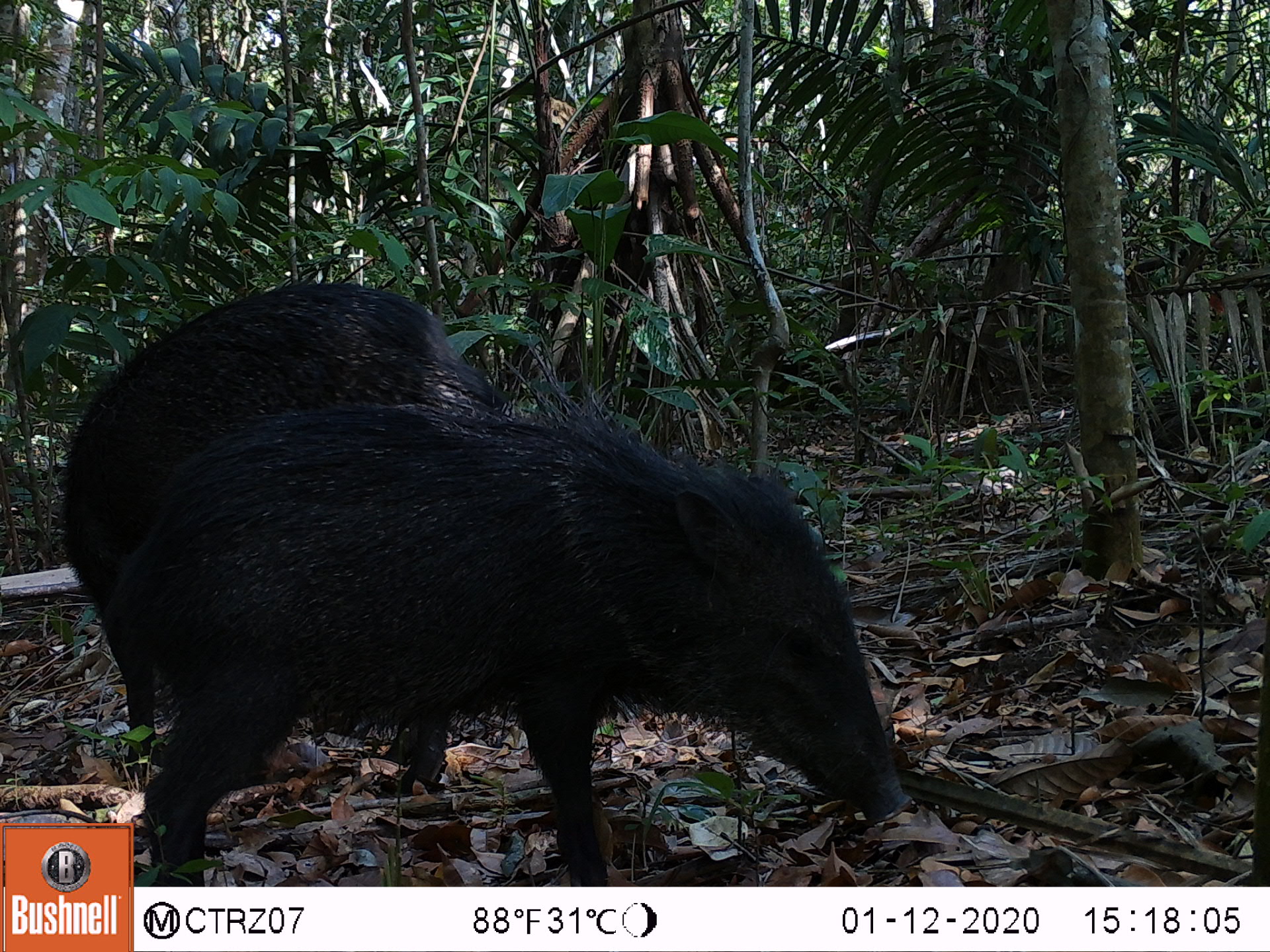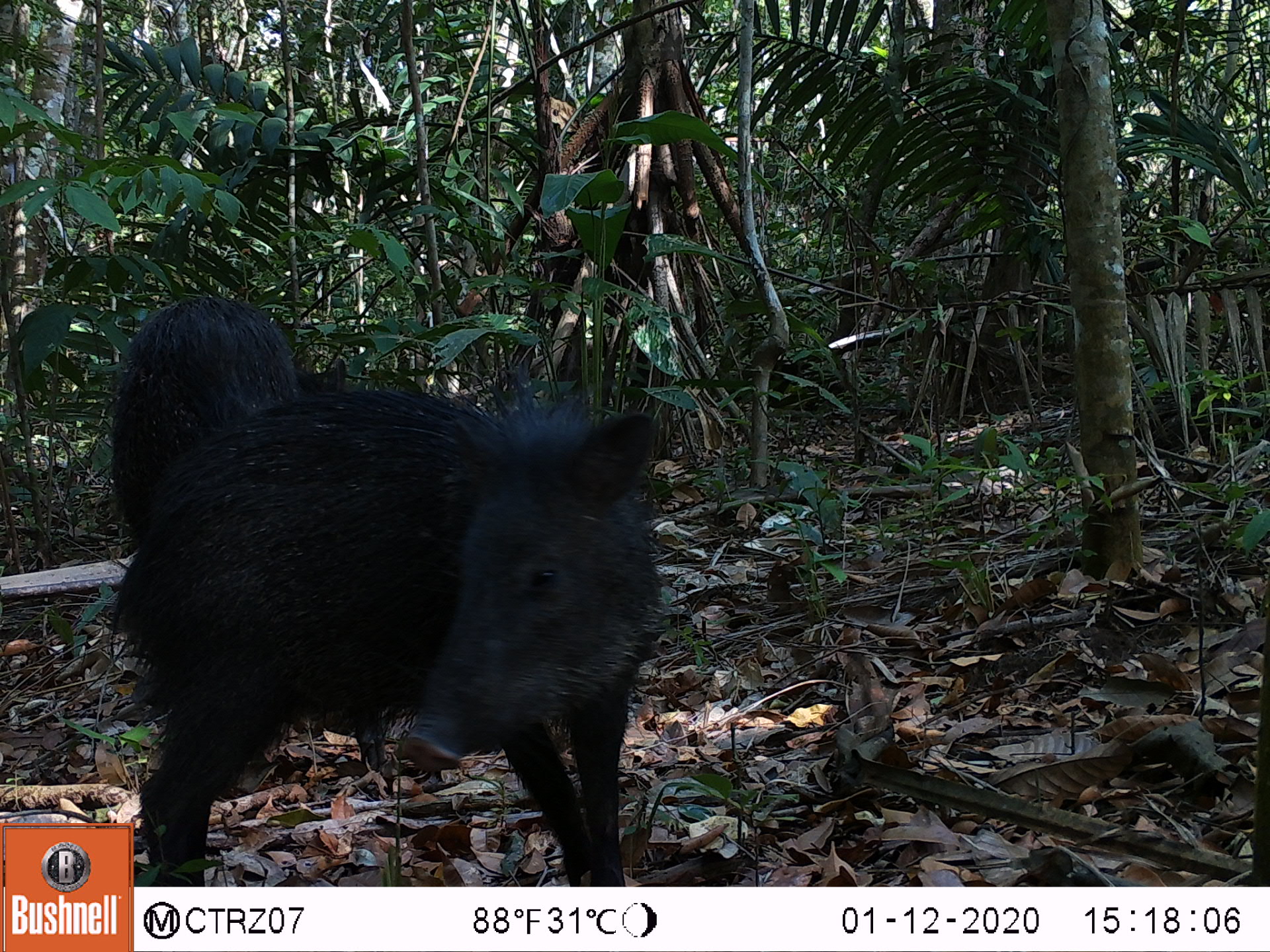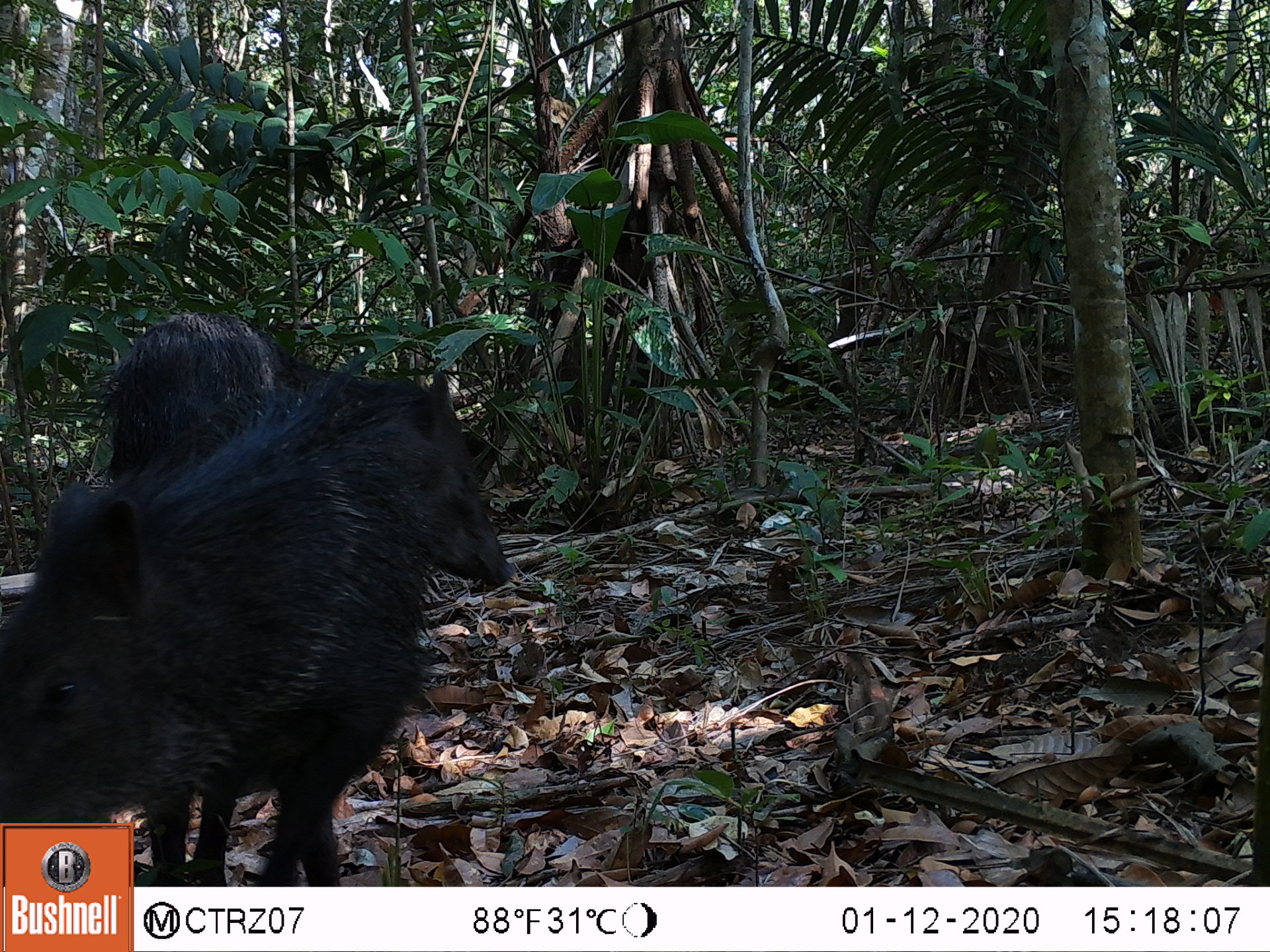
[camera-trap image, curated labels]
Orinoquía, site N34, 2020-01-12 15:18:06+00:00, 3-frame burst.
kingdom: Animalia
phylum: Chordata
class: Mammalia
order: Artiodactyla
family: Tayassuidae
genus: Pecari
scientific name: Pecari tajacu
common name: collared peccary